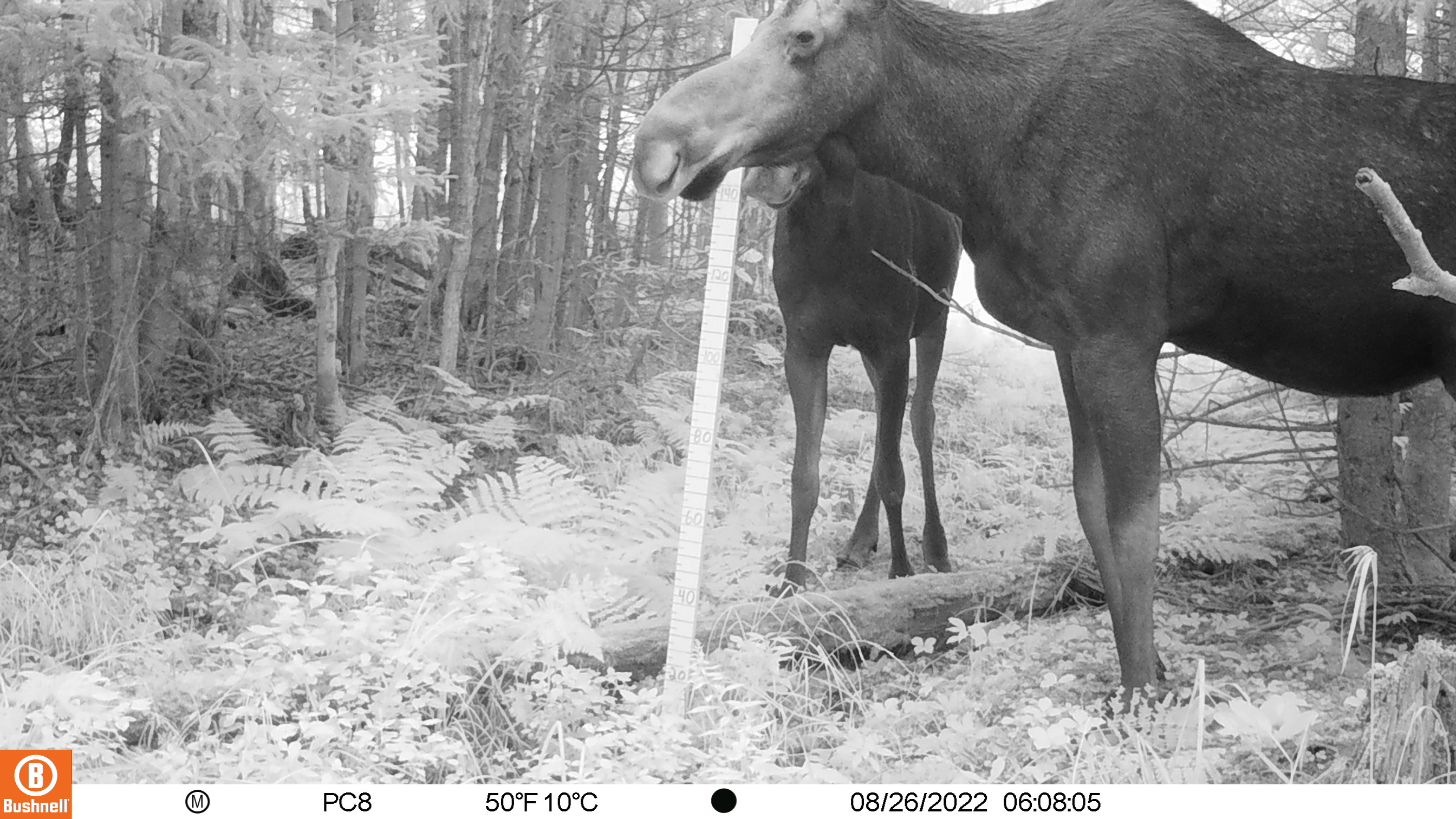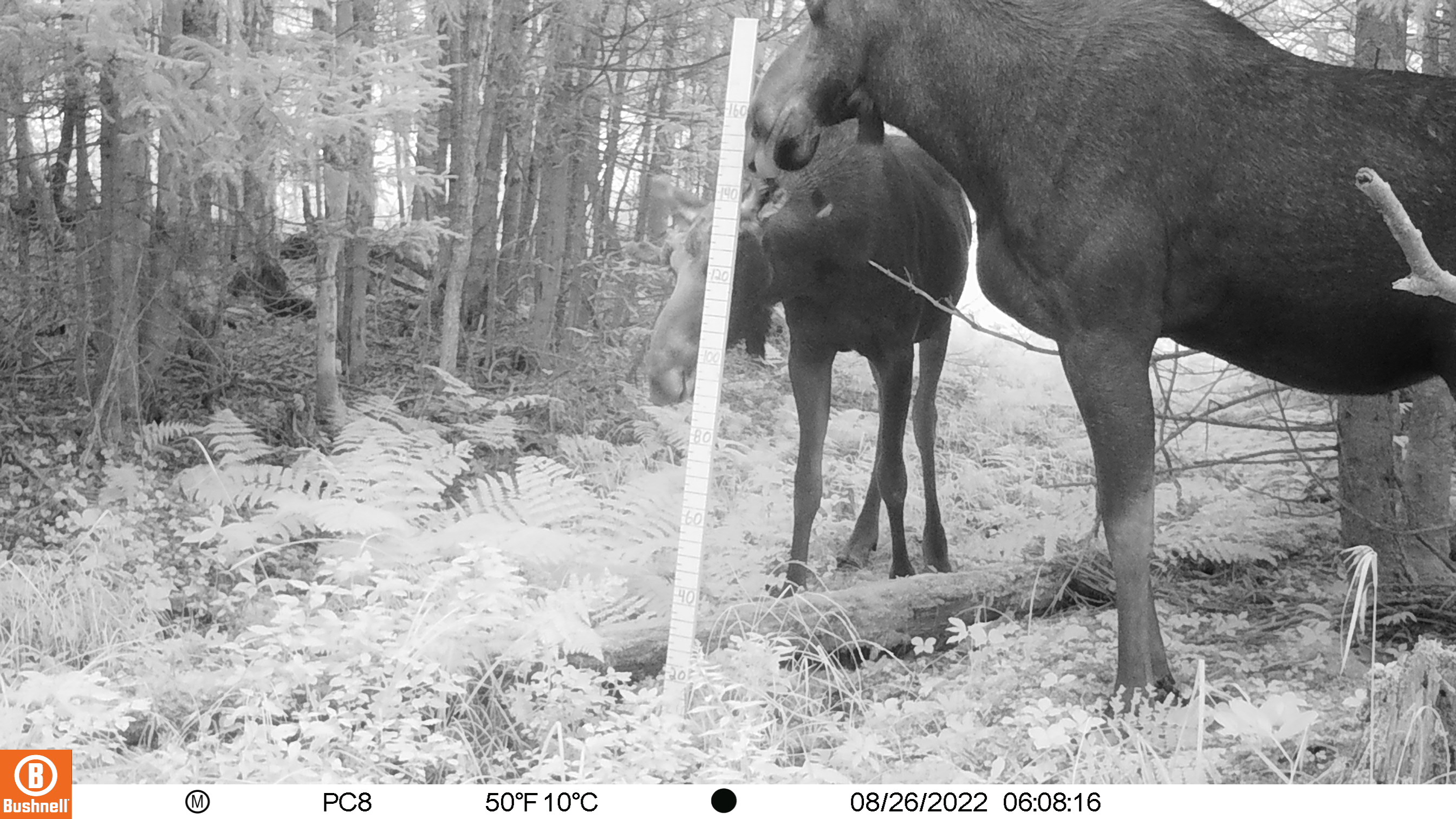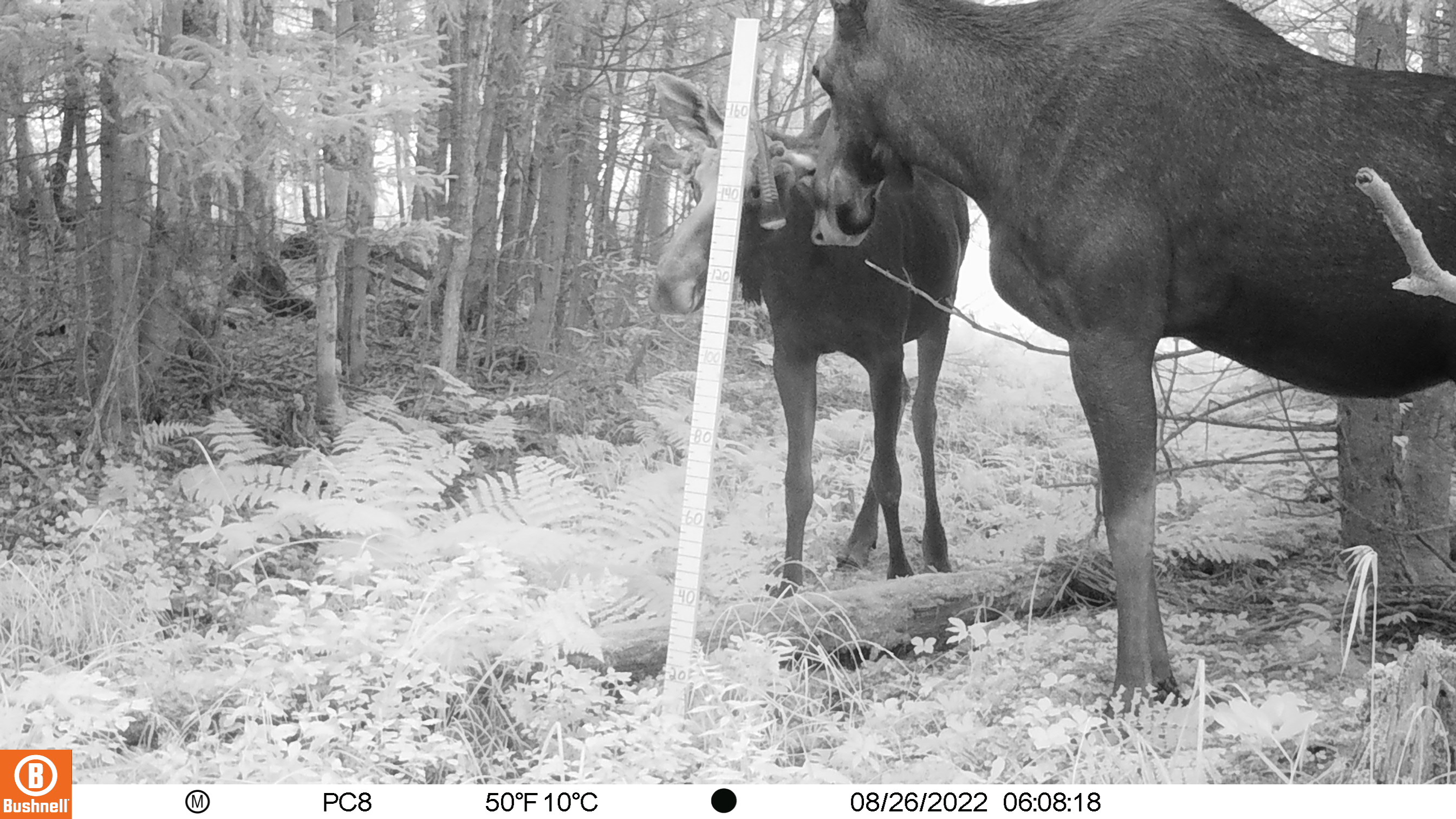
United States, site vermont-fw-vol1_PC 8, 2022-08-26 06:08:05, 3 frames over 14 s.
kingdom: Animalia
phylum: Chordata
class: Mammalia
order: Artiodactyla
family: Cervidae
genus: Alces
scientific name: Alces alces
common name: moose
Moose (Alces alces).